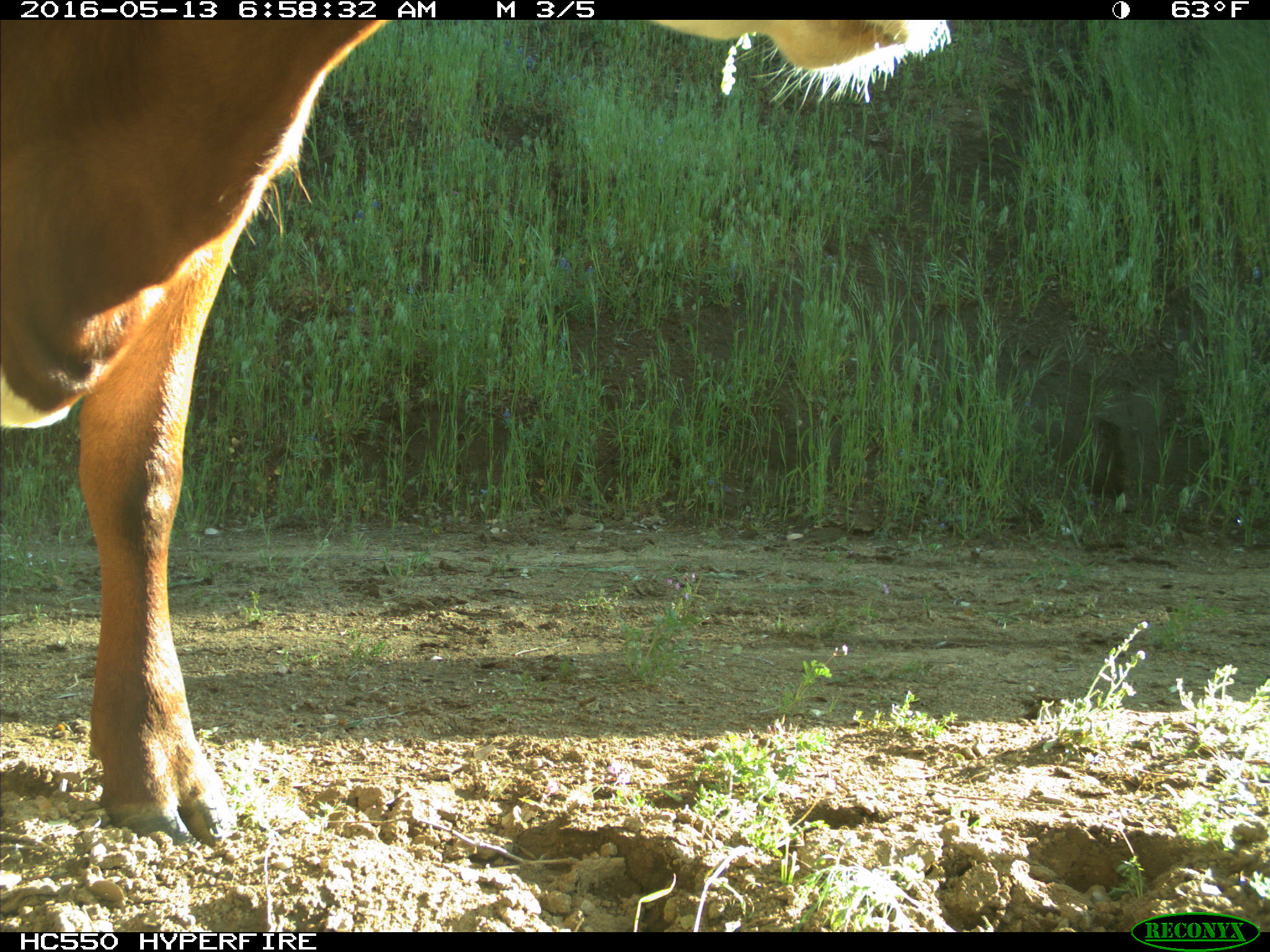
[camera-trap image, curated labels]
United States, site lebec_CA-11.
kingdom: Animalia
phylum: Chordata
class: Mammalia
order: Artiodactyla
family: Bovidae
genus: Bos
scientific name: Bos taurus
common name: domestic cow